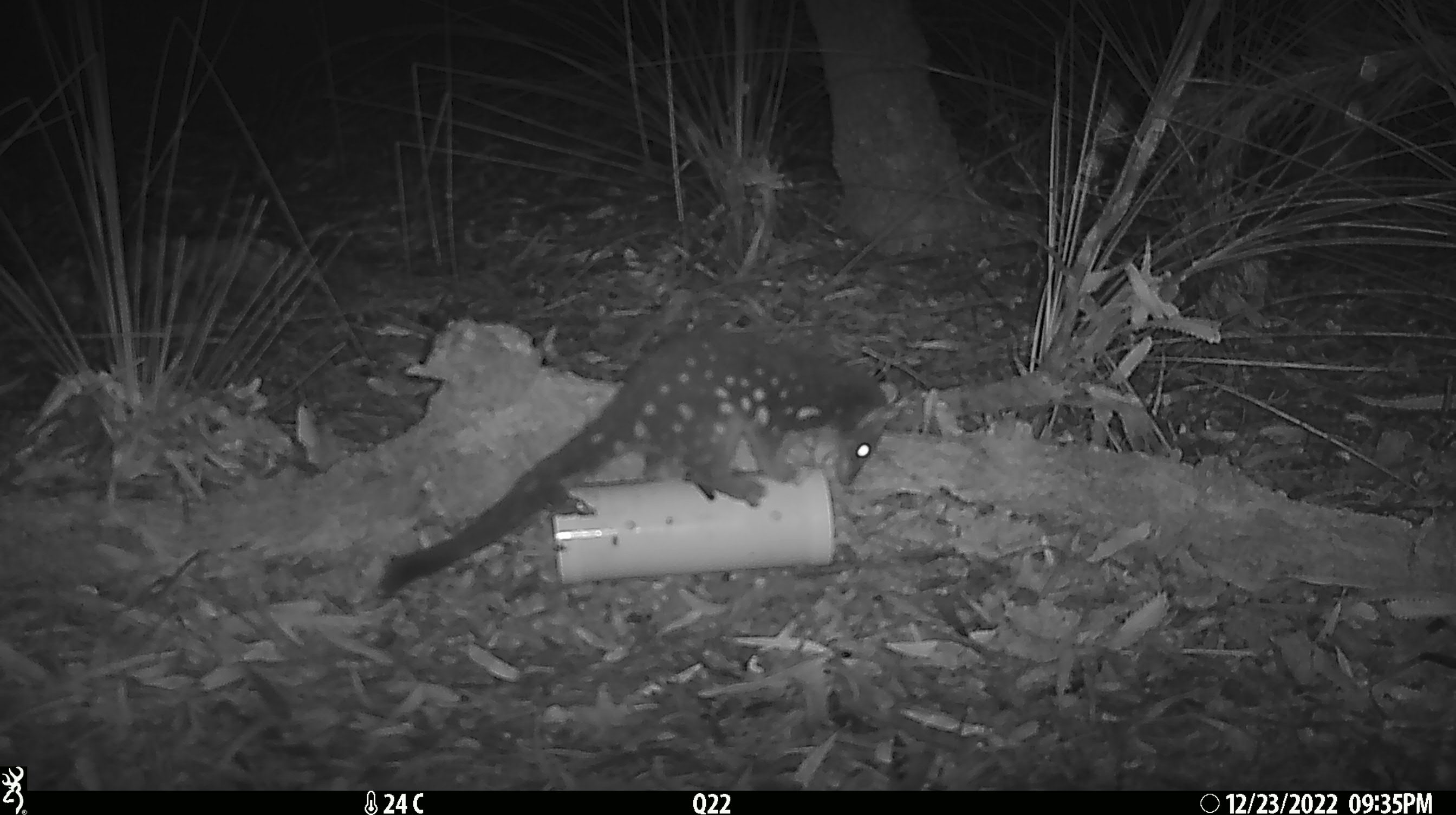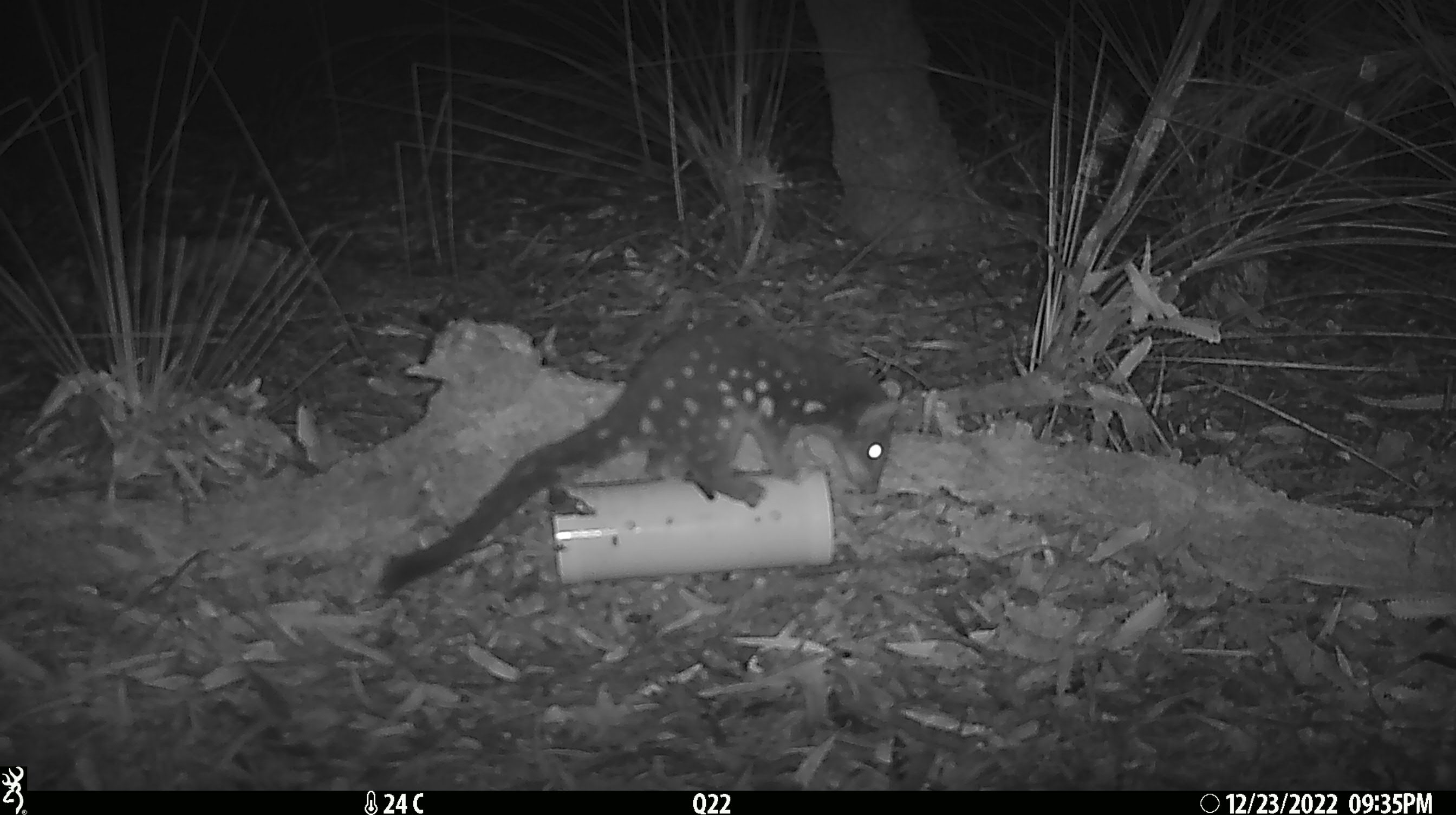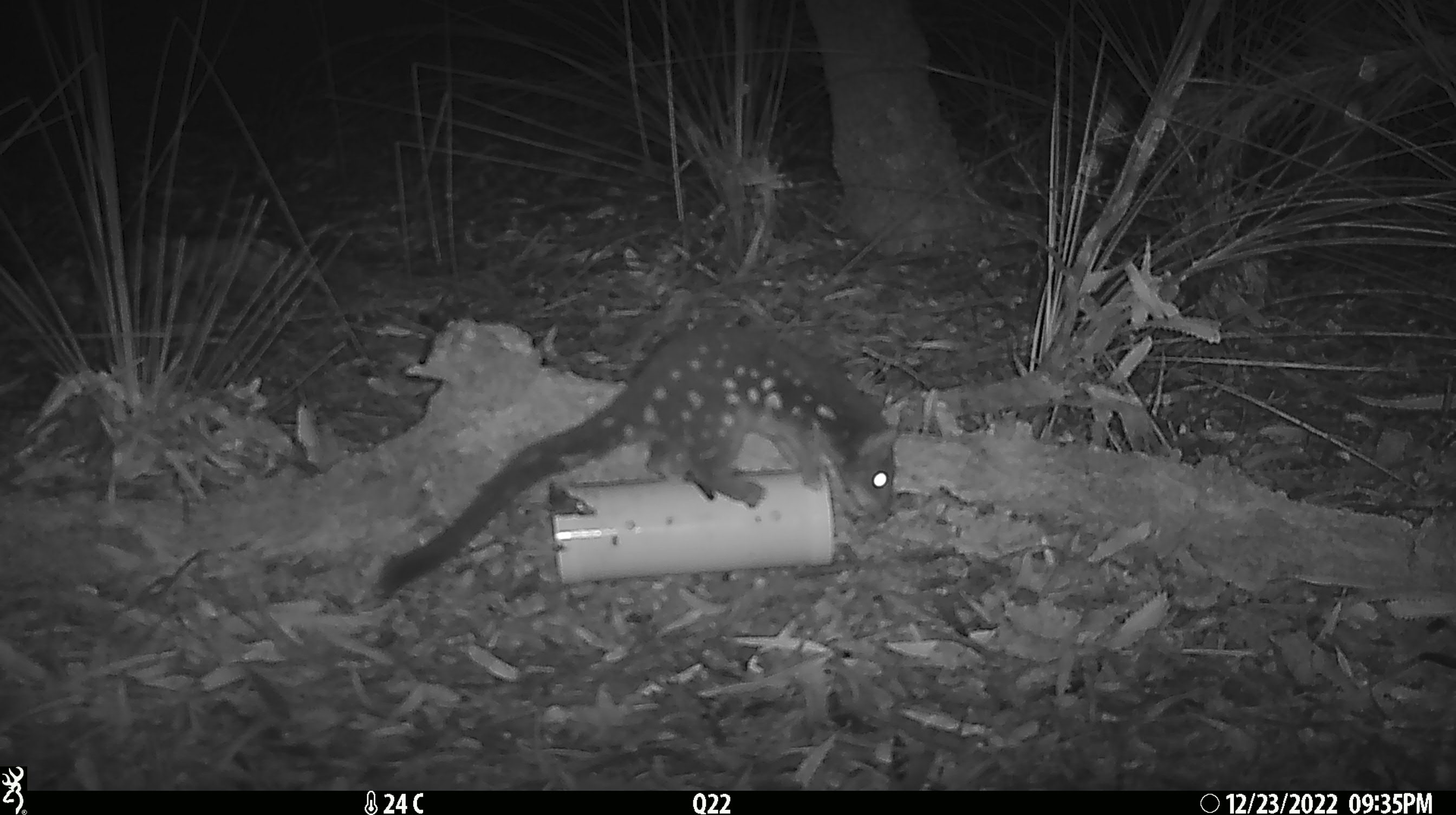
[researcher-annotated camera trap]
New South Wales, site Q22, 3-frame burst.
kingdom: Animalia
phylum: Chordata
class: Mammalia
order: Dasyuromorphia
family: Dasyuridae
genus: Dasyurus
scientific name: Dasyurus maculatus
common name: spotted-tailed quoll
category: quoll